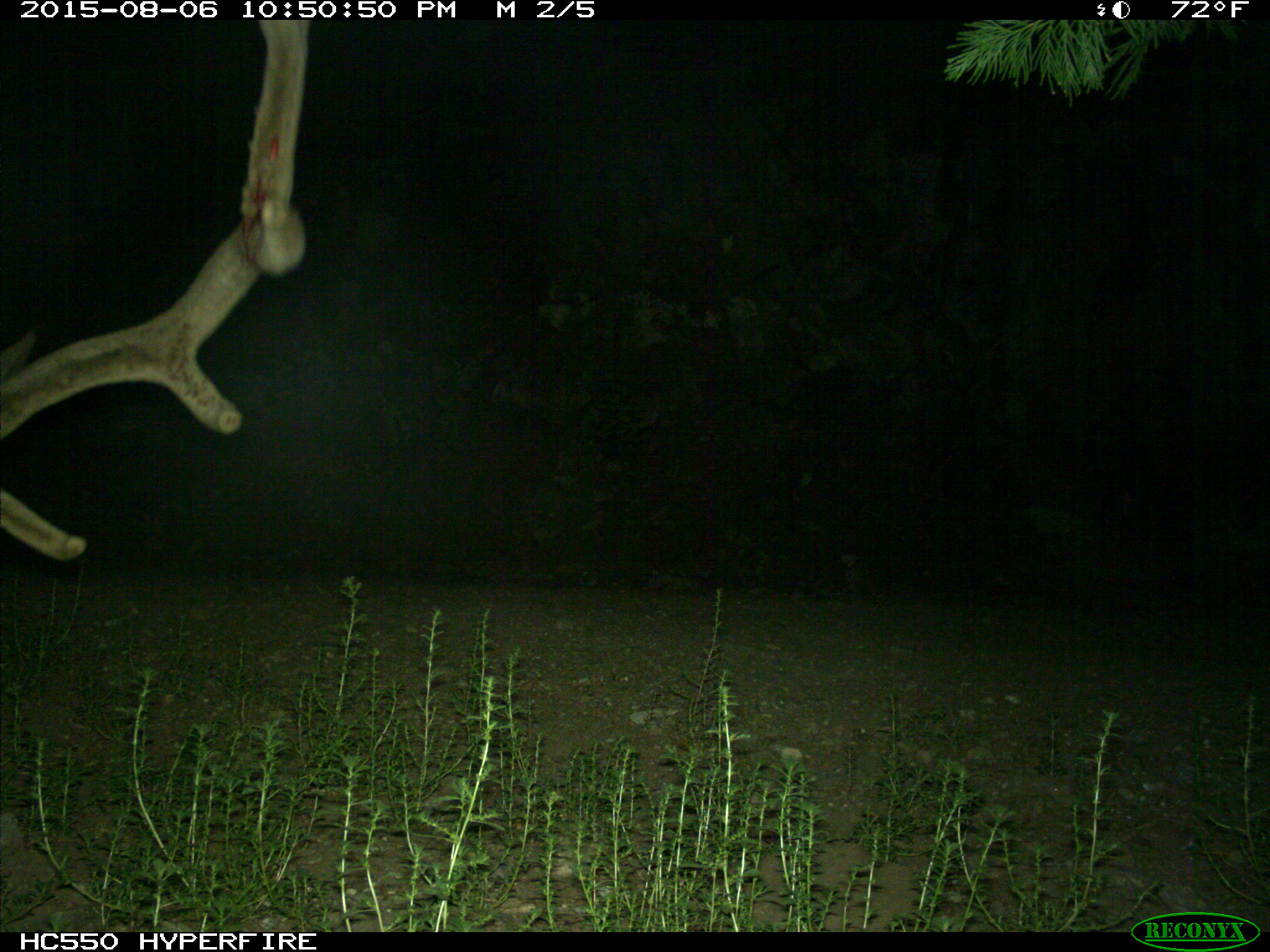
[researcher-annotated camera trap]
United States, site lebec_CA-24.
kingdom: Animalia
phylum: Chordata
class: Mammalia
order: Artiodactyla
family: Cervidae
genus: Cervus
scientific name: Cervus canadensis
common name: elk